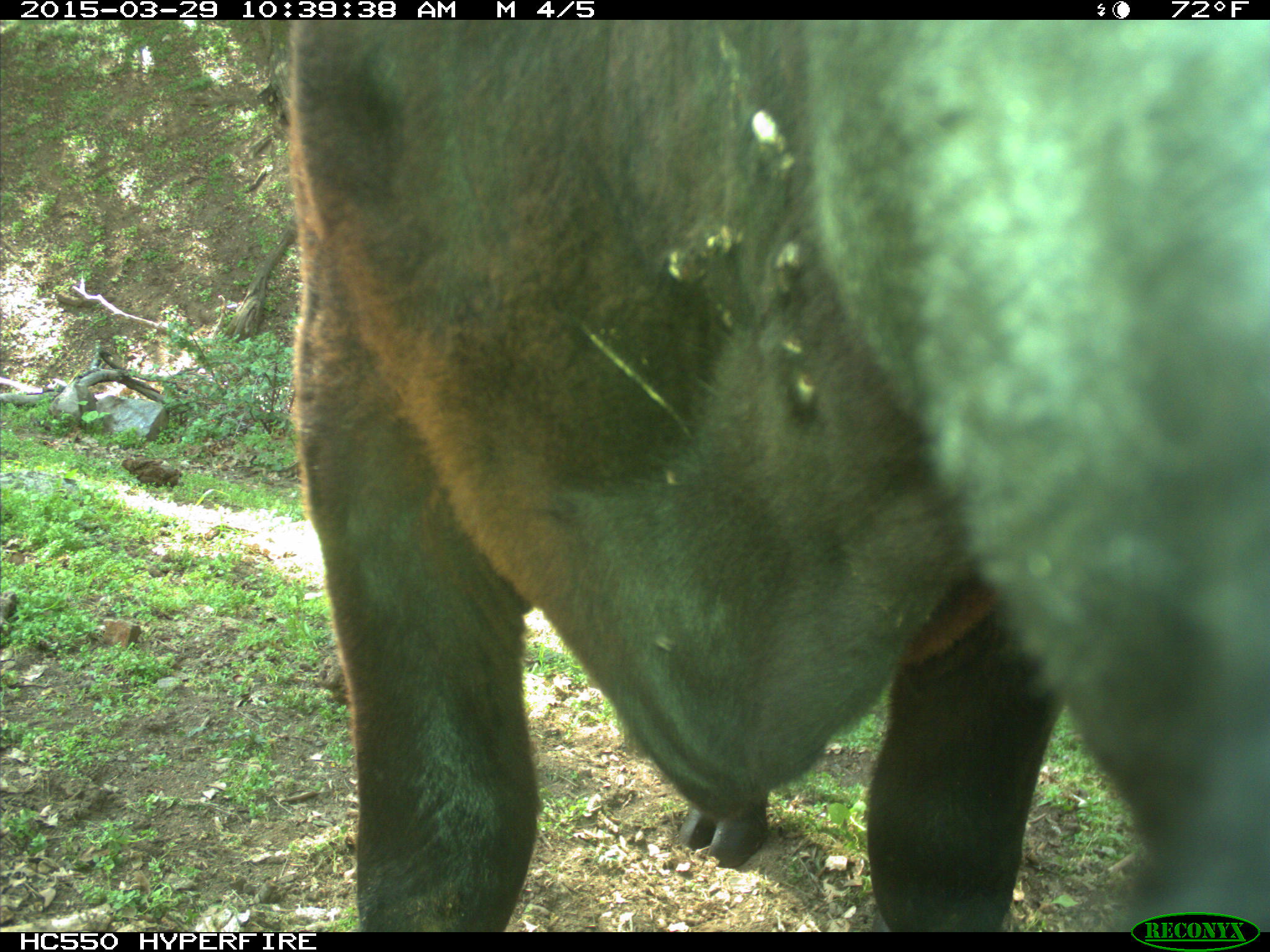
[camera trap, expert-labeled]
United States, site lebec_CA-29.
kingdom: Animalia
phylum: Chordata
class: Mammalia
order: Artiodactyla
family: Bovidae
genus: Bos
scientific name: Bos taurus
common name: domestic cow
Bos taurus (domestic cow).